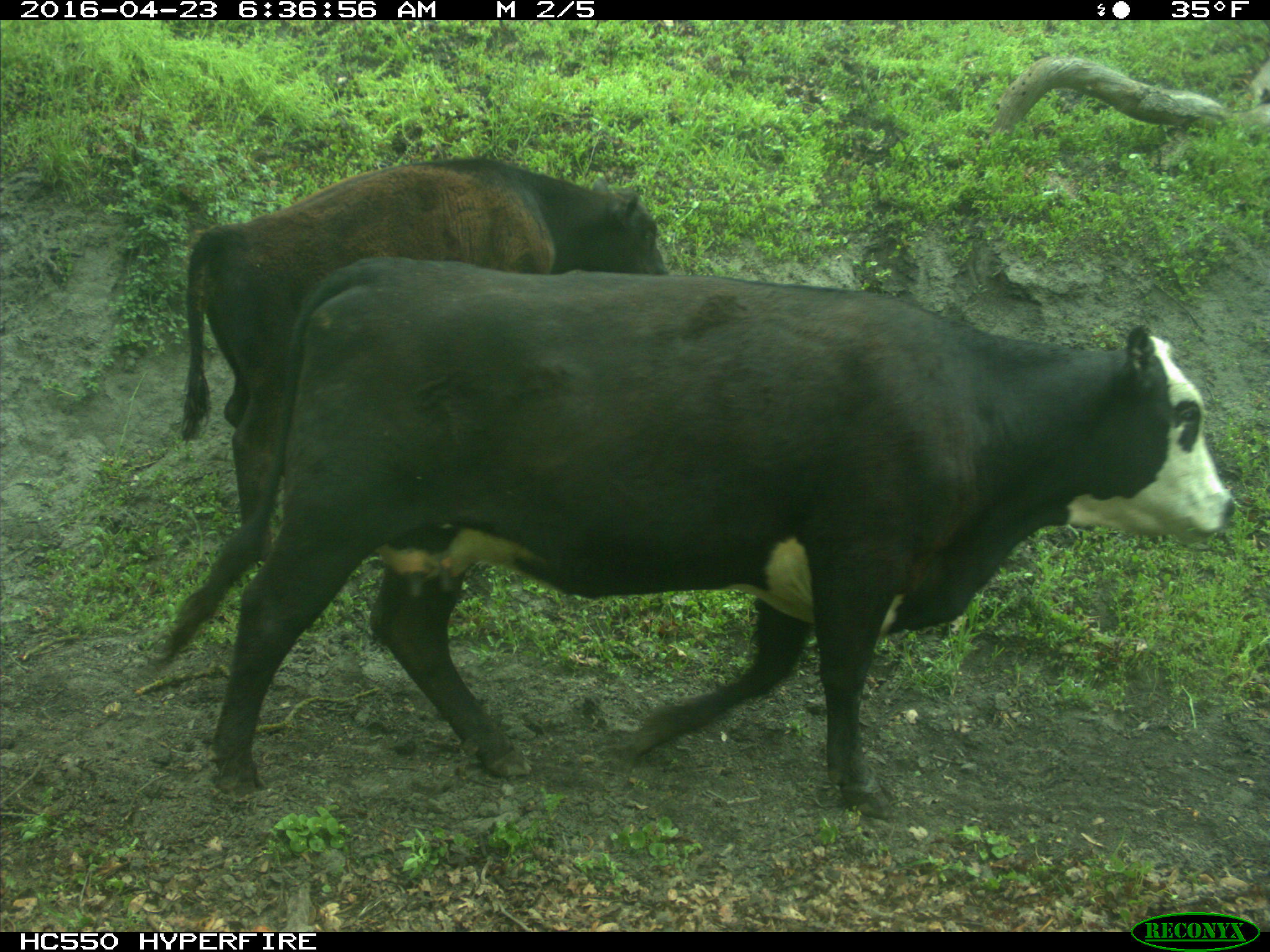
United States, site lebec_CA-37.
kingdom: Animalia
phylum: Chordata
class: Mammalia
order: Artiodactyla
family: Bovidae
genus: Bos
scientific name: Bos taurus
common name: domestic cow